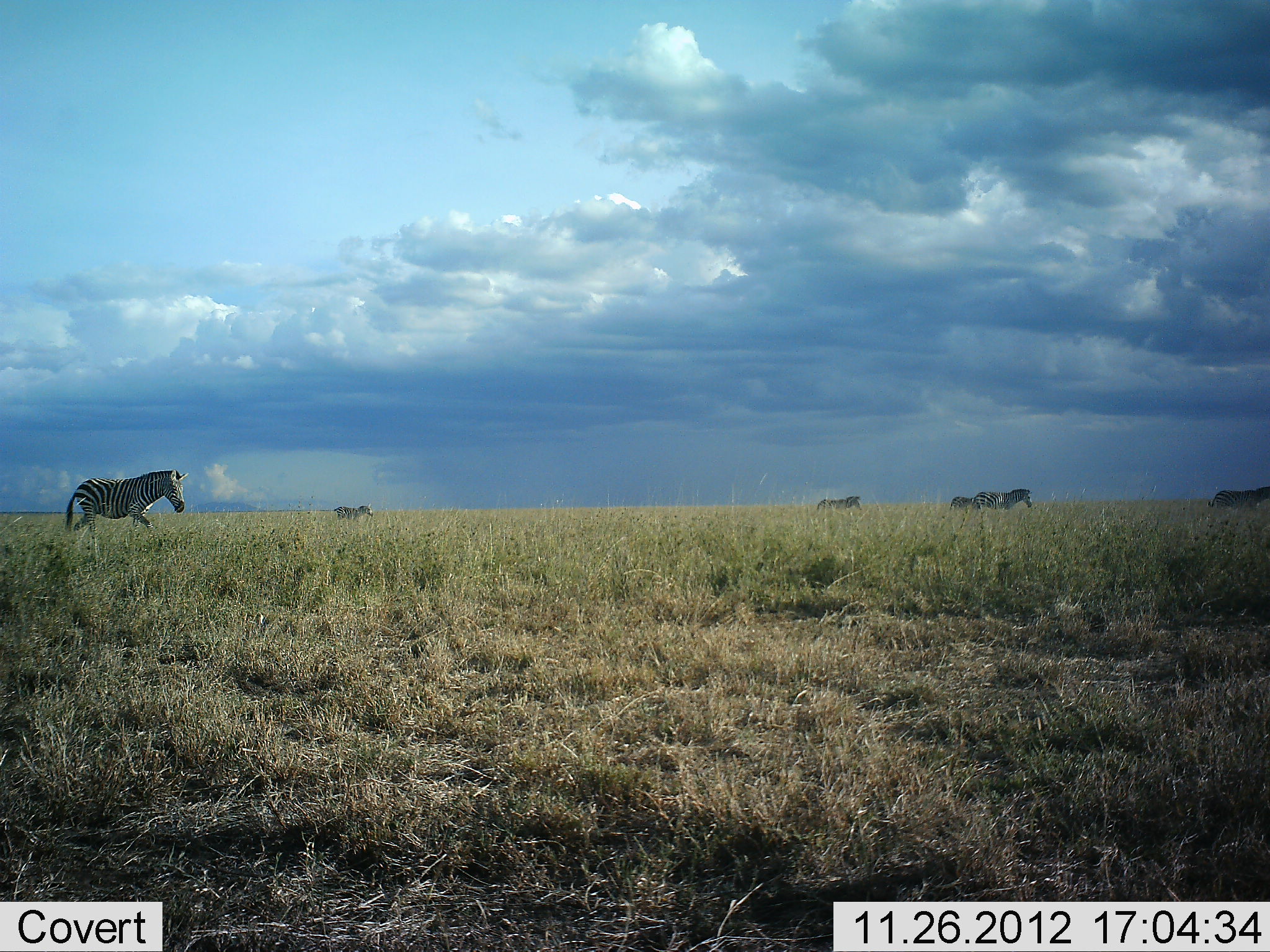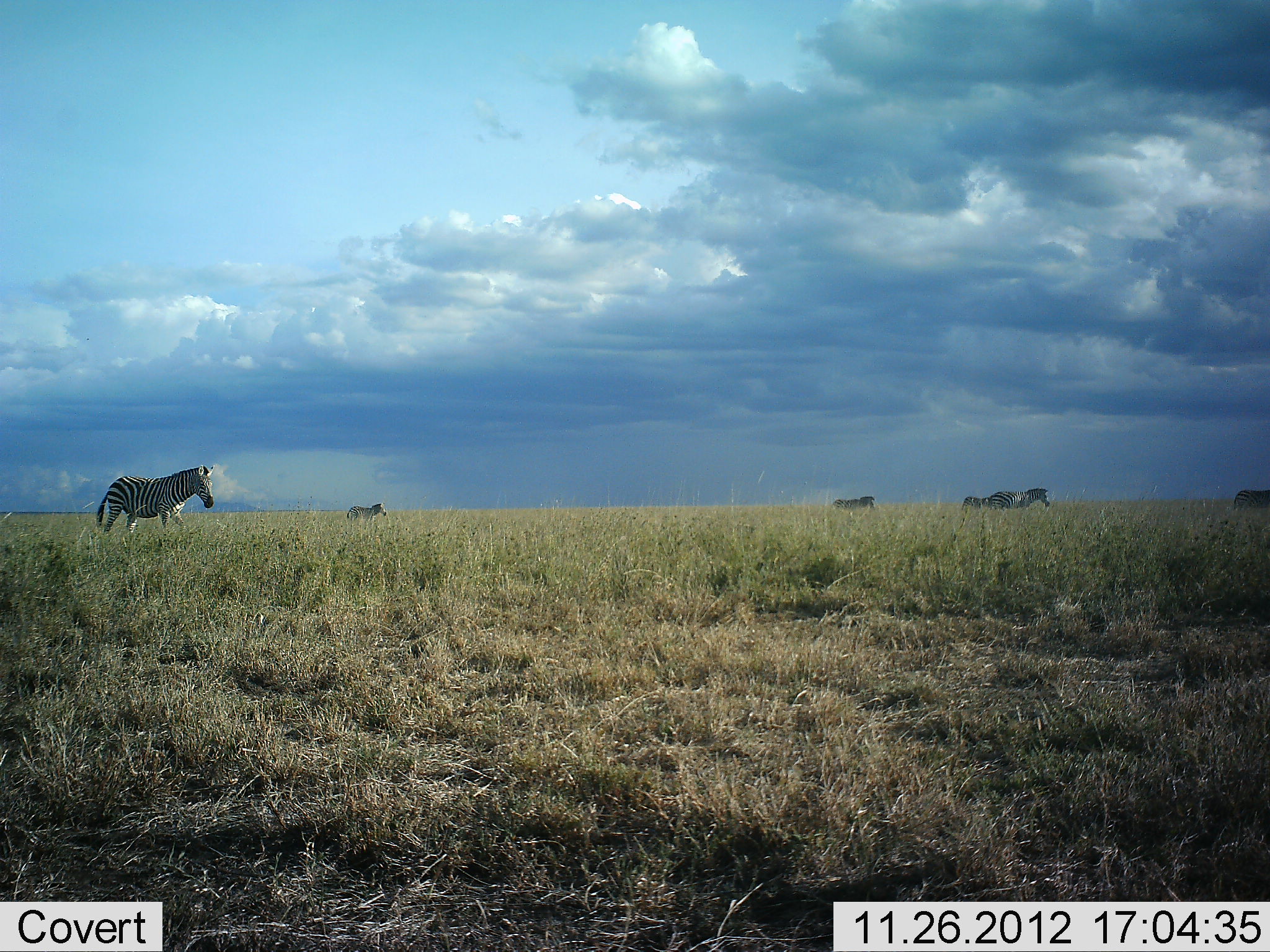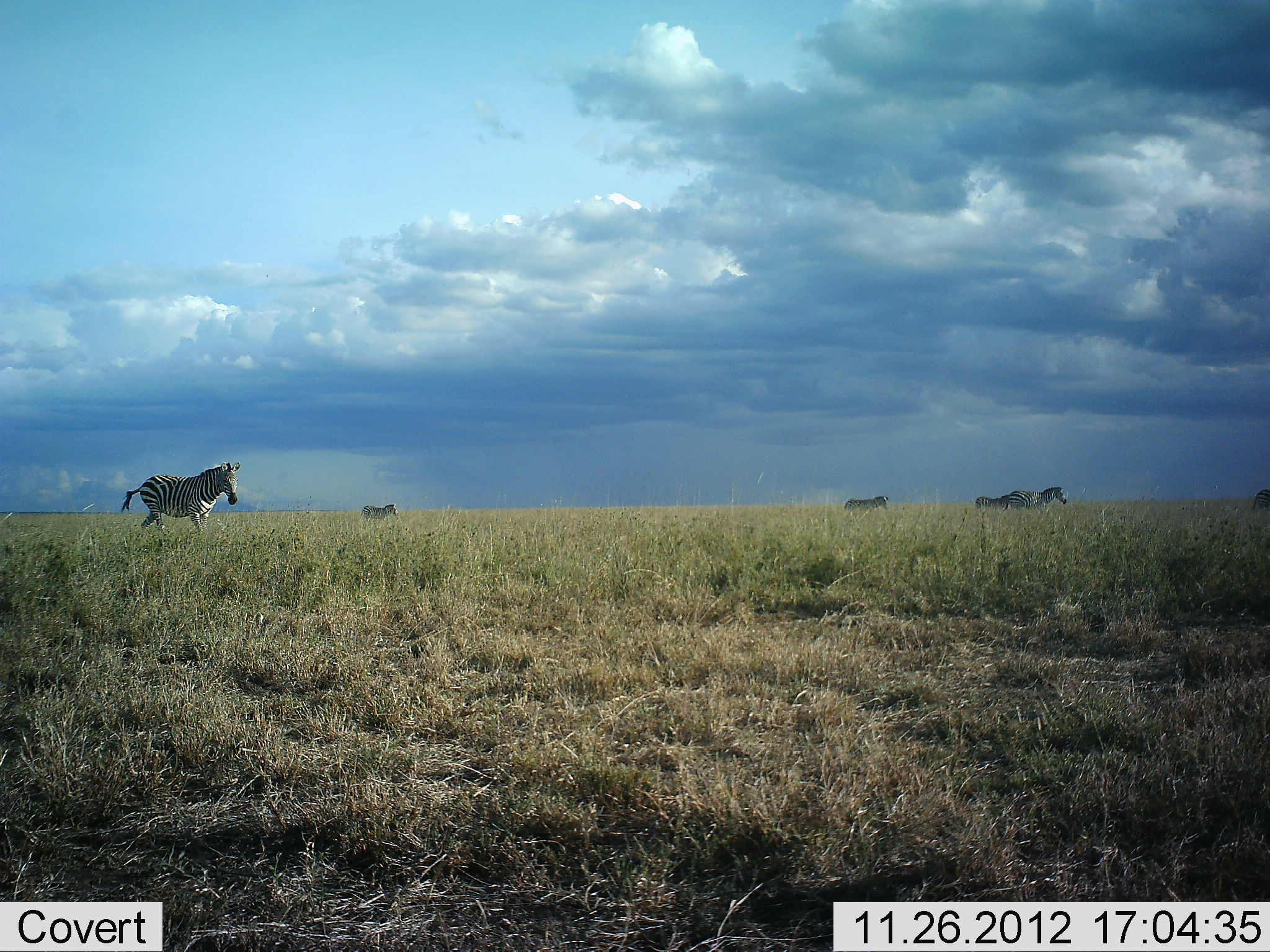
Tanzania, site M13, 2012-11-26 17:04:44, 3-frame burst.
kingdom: Animalia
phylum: Chordata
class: Mammalia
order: Perissodactyla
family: Equidae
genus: Equus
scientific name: Equus quagga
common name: plains zebra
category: zebra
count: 6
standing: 8%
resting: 0%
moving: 95%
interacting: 0%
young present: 0%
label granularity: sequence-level